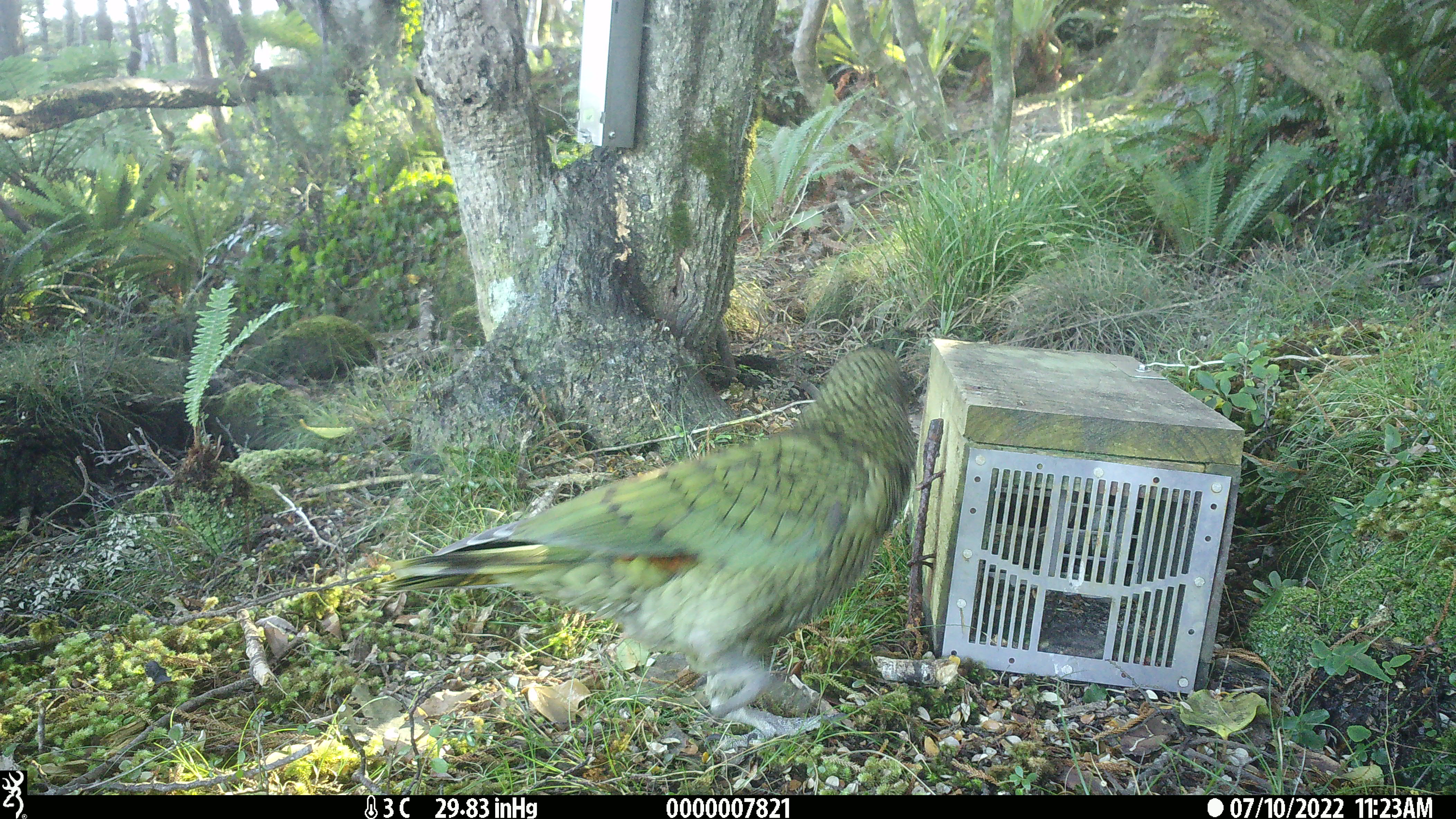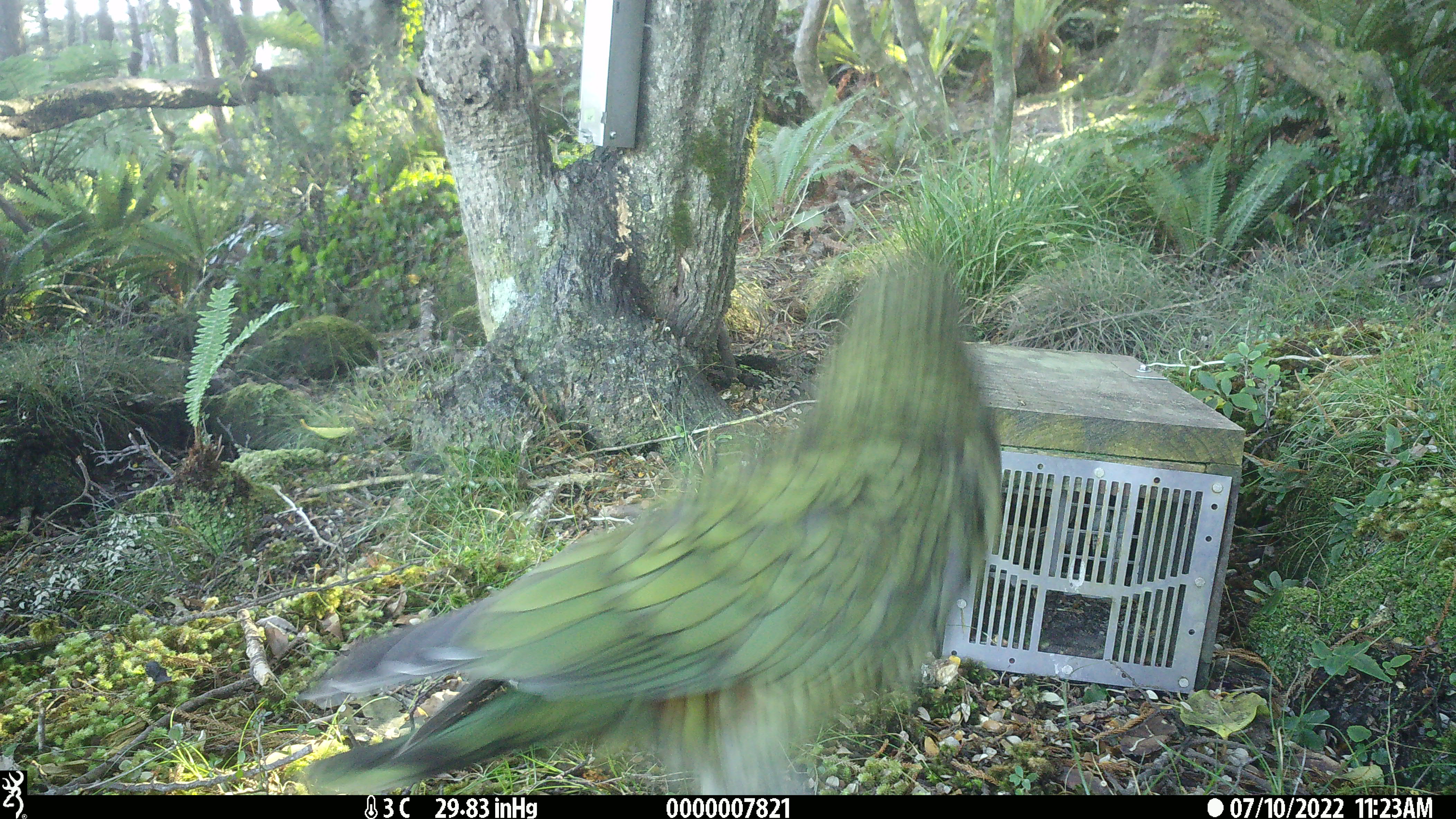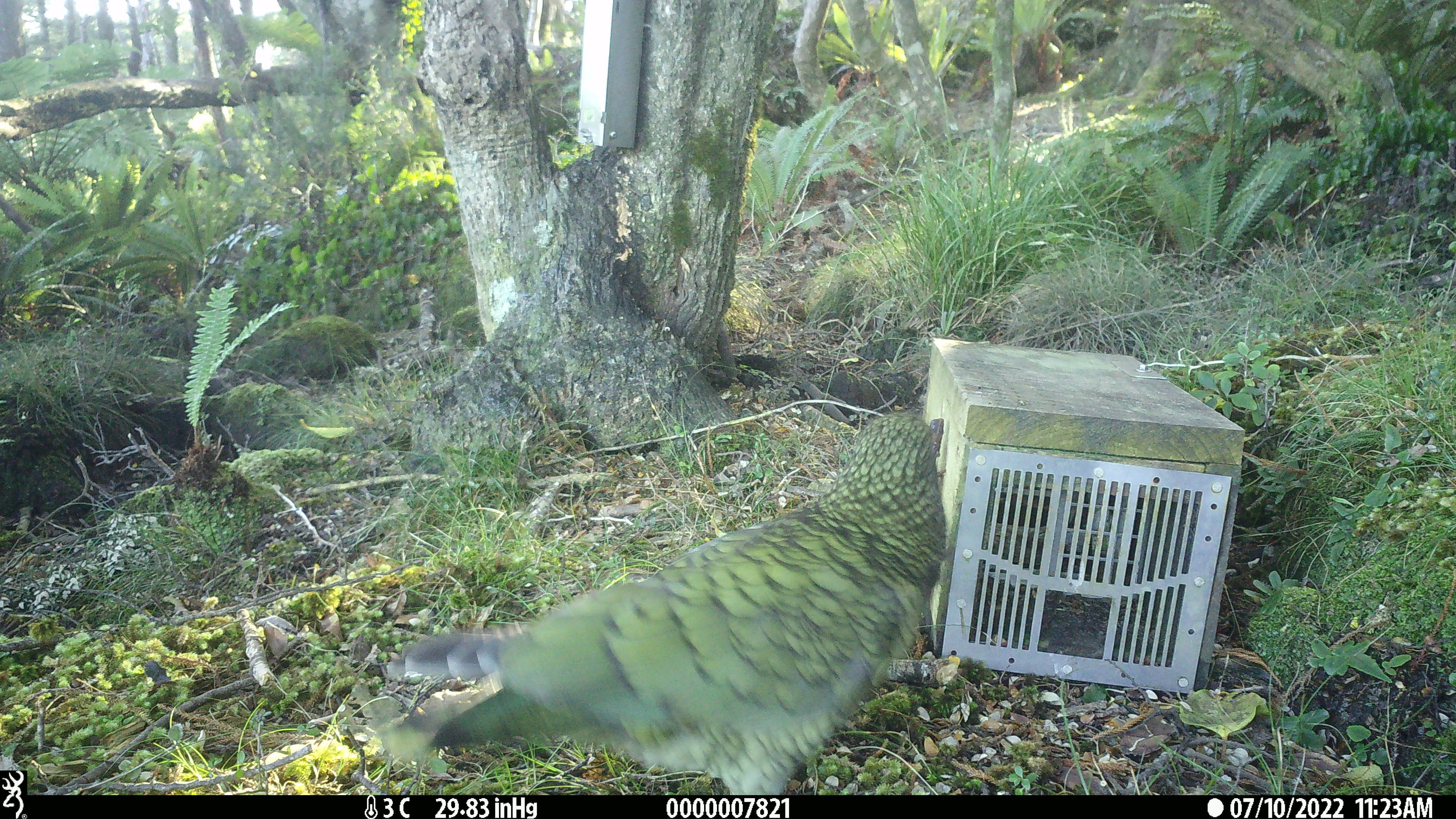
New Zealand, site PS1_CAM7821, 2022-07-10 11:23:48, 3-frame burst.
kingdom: Animalia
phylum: Chordata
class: Aves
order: Psittaciformes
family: Strigopidae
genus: Nestor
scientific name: Nestor notabilis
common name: kea